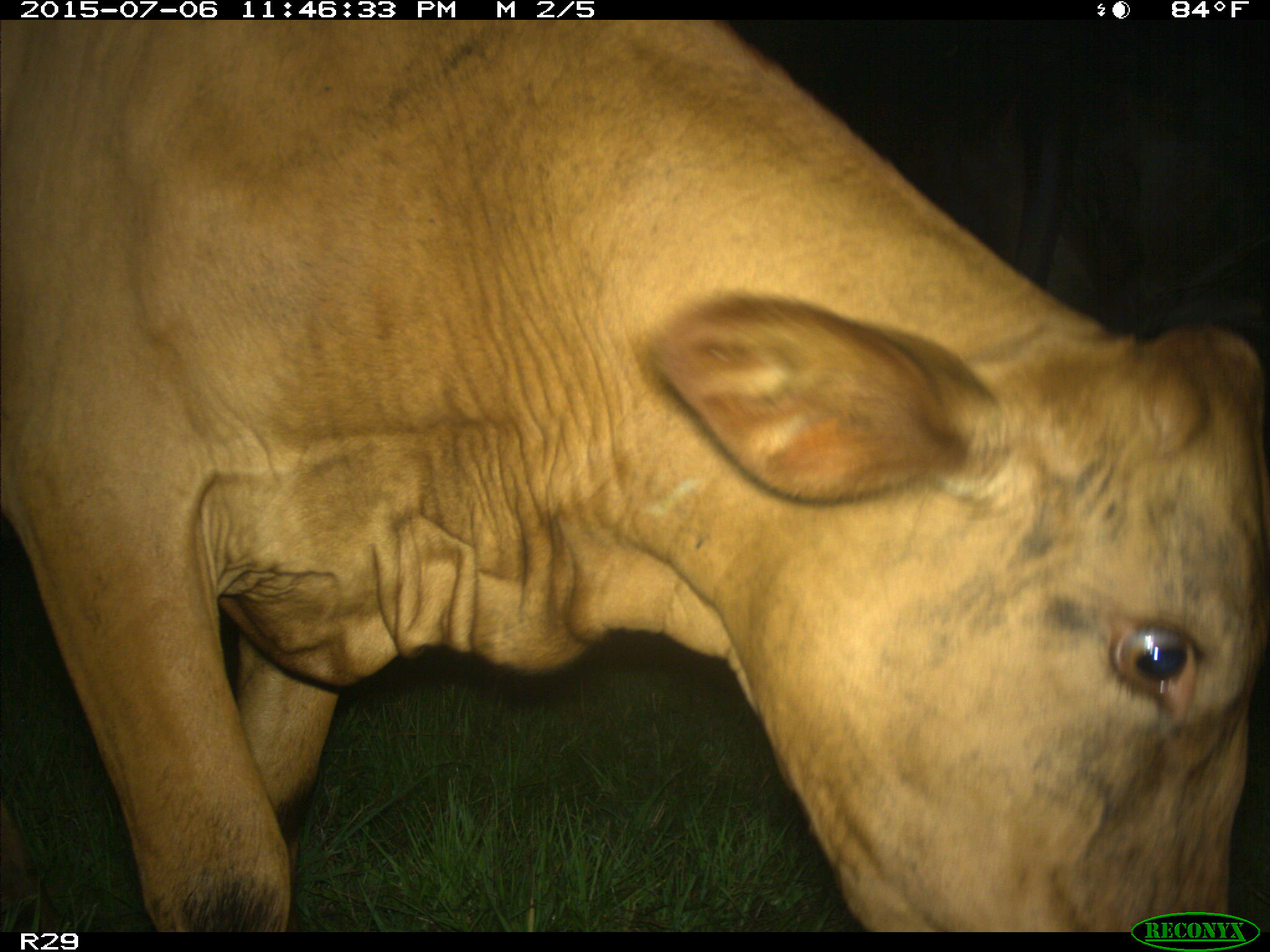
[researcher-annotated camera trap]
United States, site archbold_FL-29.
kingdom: Animalia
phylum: Chordata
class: Mammalia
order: Artiodactyla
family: Bovidae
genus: Bos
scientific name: Bos taurus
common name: domestic cow